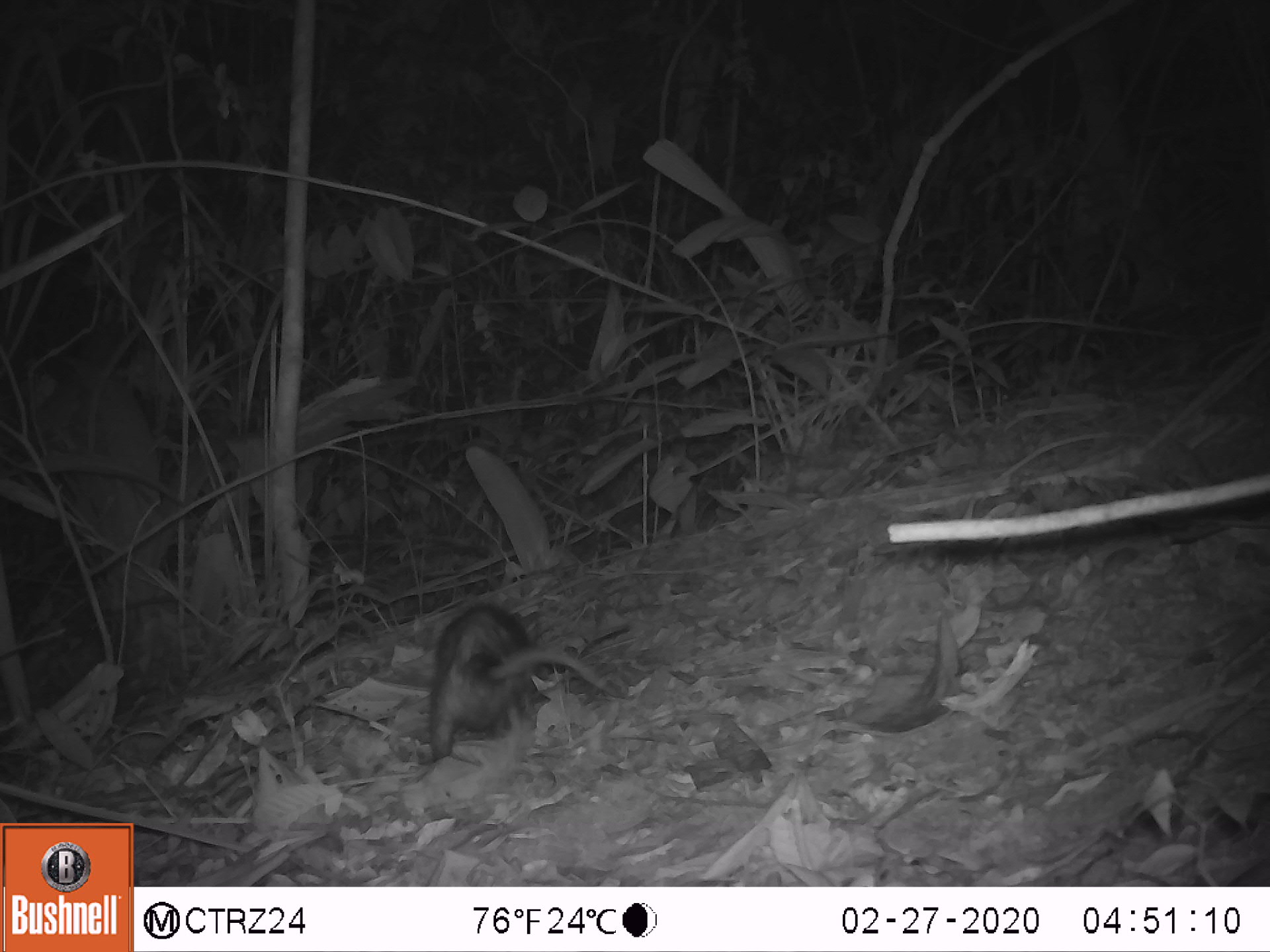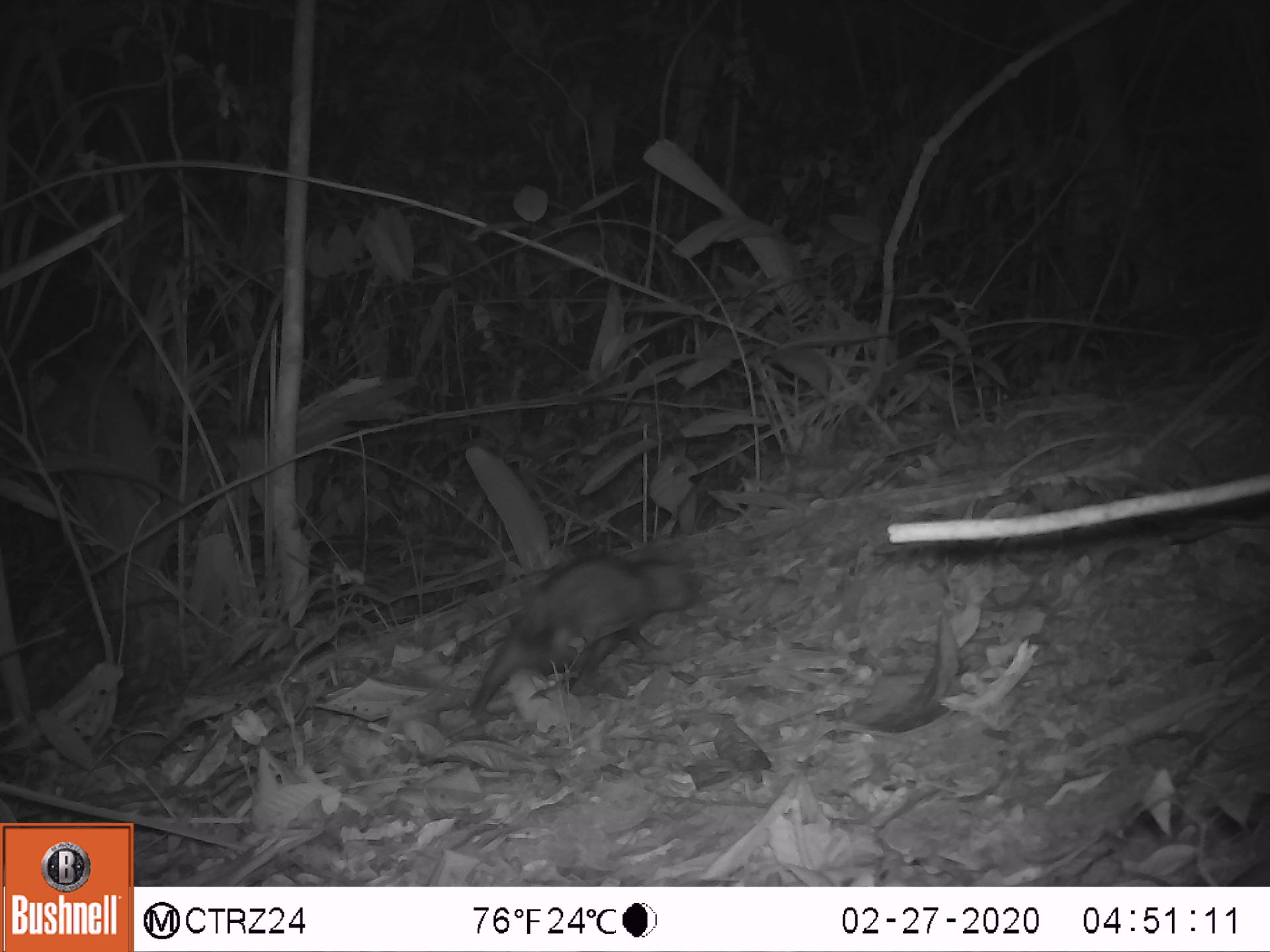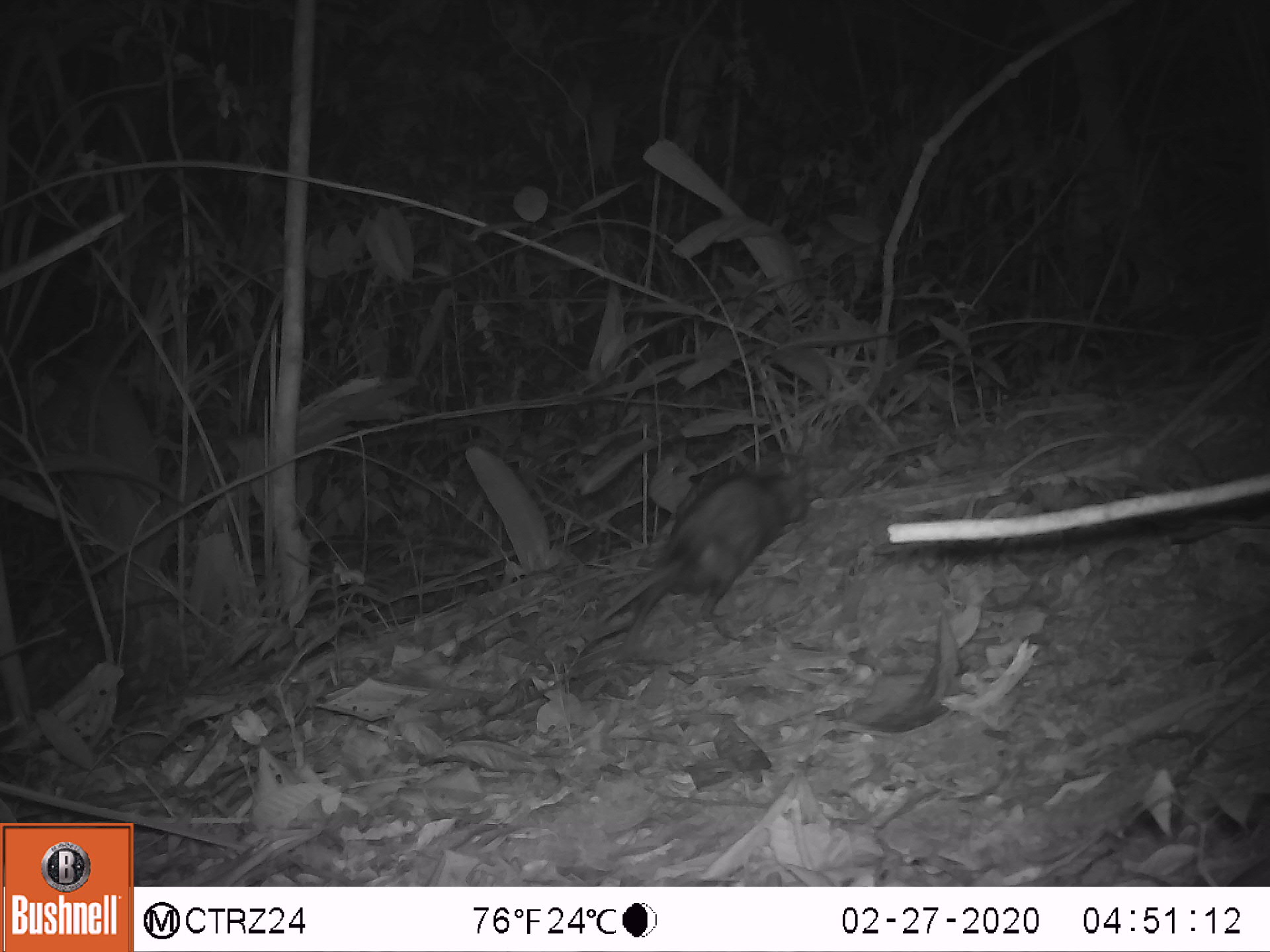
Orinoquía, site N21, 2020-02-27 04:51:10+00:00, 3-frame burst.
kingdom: Animalia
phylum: Chordata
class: Mammalia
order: Didelphimorphia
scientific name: Didelphimorphia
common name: possum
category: unknown possum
Unknown possum (possum) (Didelphimorphia).